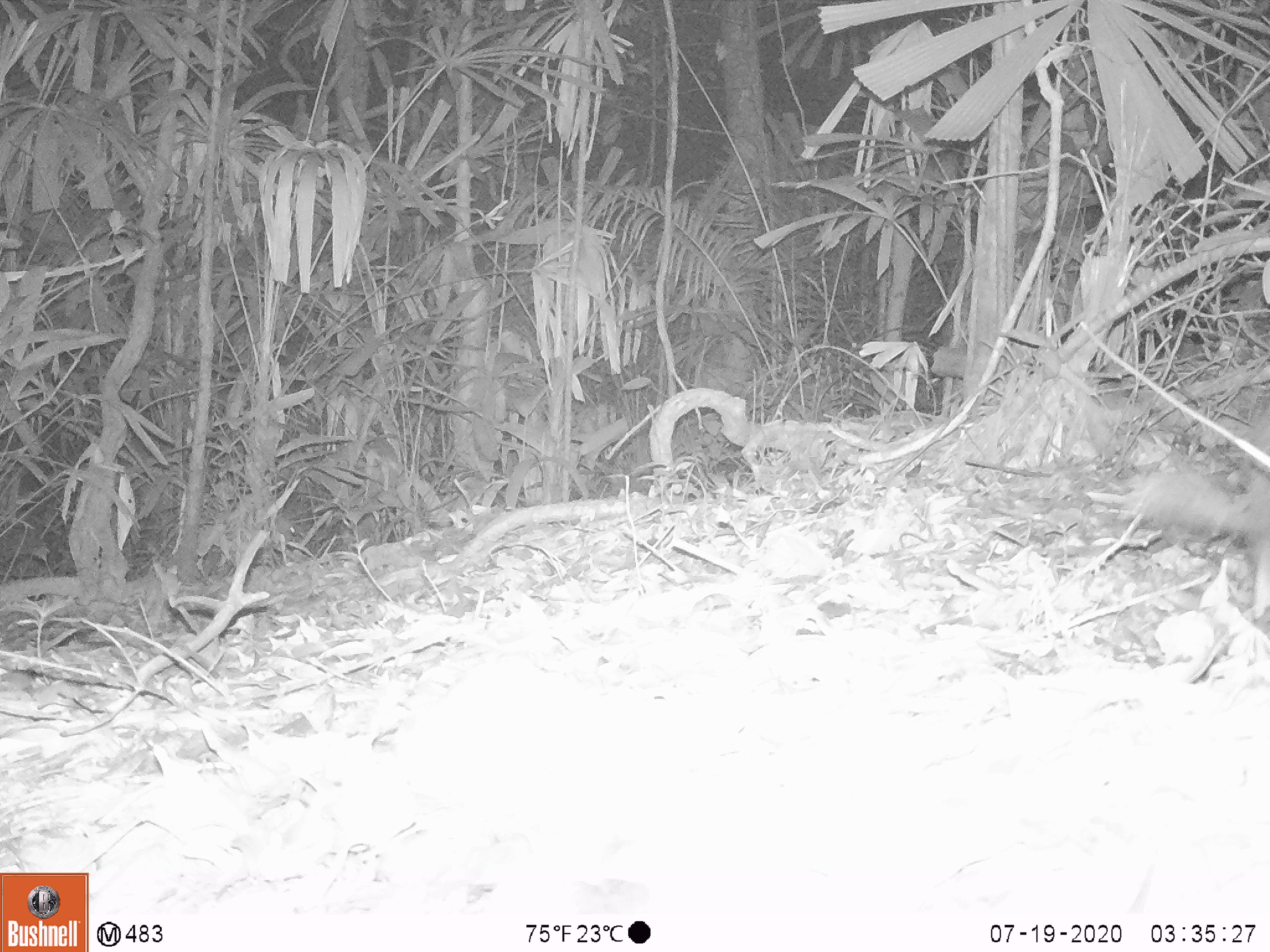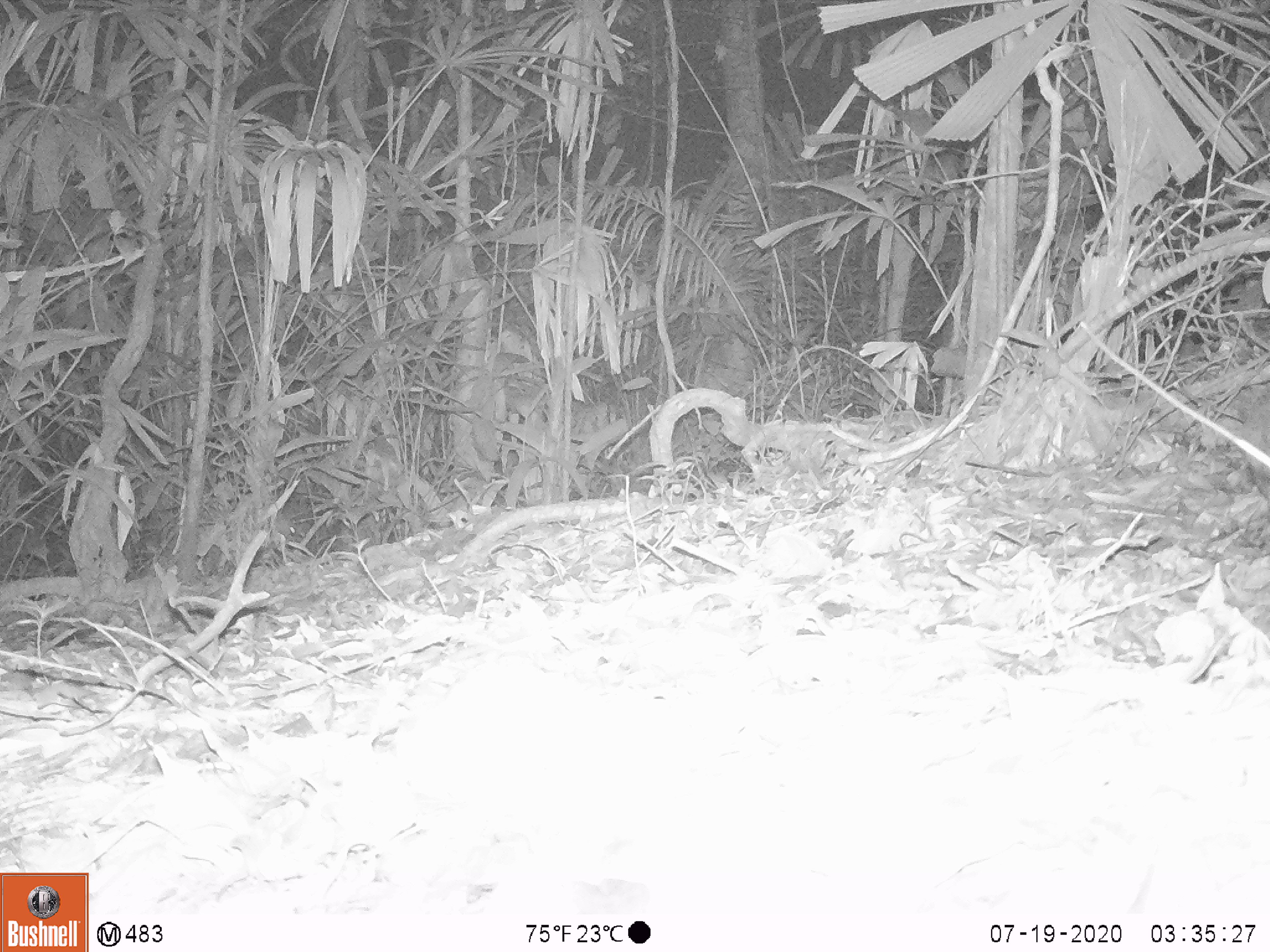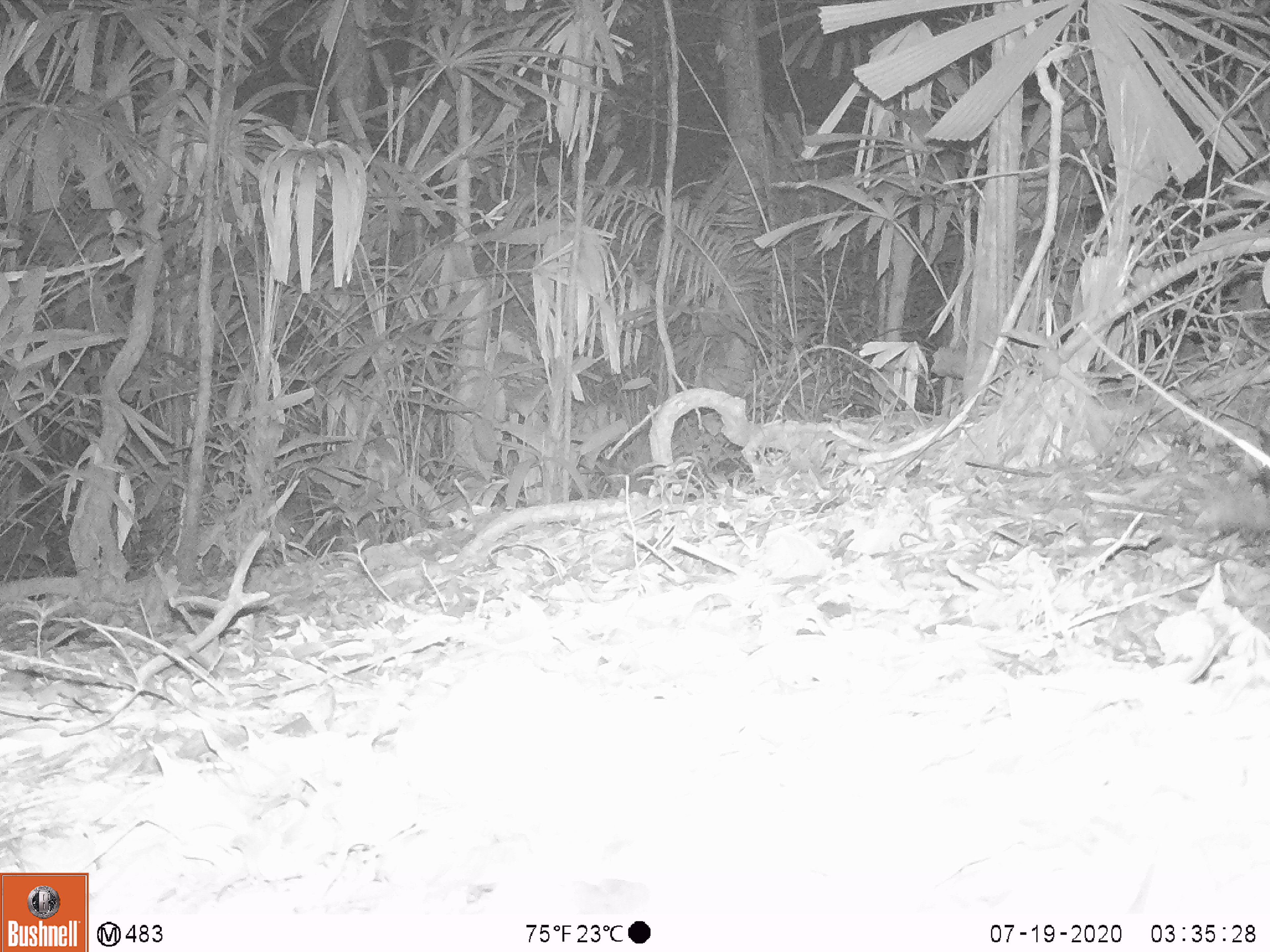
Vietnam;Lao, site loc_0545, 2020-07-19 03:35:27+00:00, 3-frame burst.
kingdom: Animalia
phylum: Chordata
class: Mammalia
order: Rodentia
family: Hystricidae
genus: Atherurus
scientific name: Atherurus macrourus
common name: asiatic brush-tailed porcupine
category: asiatic brush tailed porcupine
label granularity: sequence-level